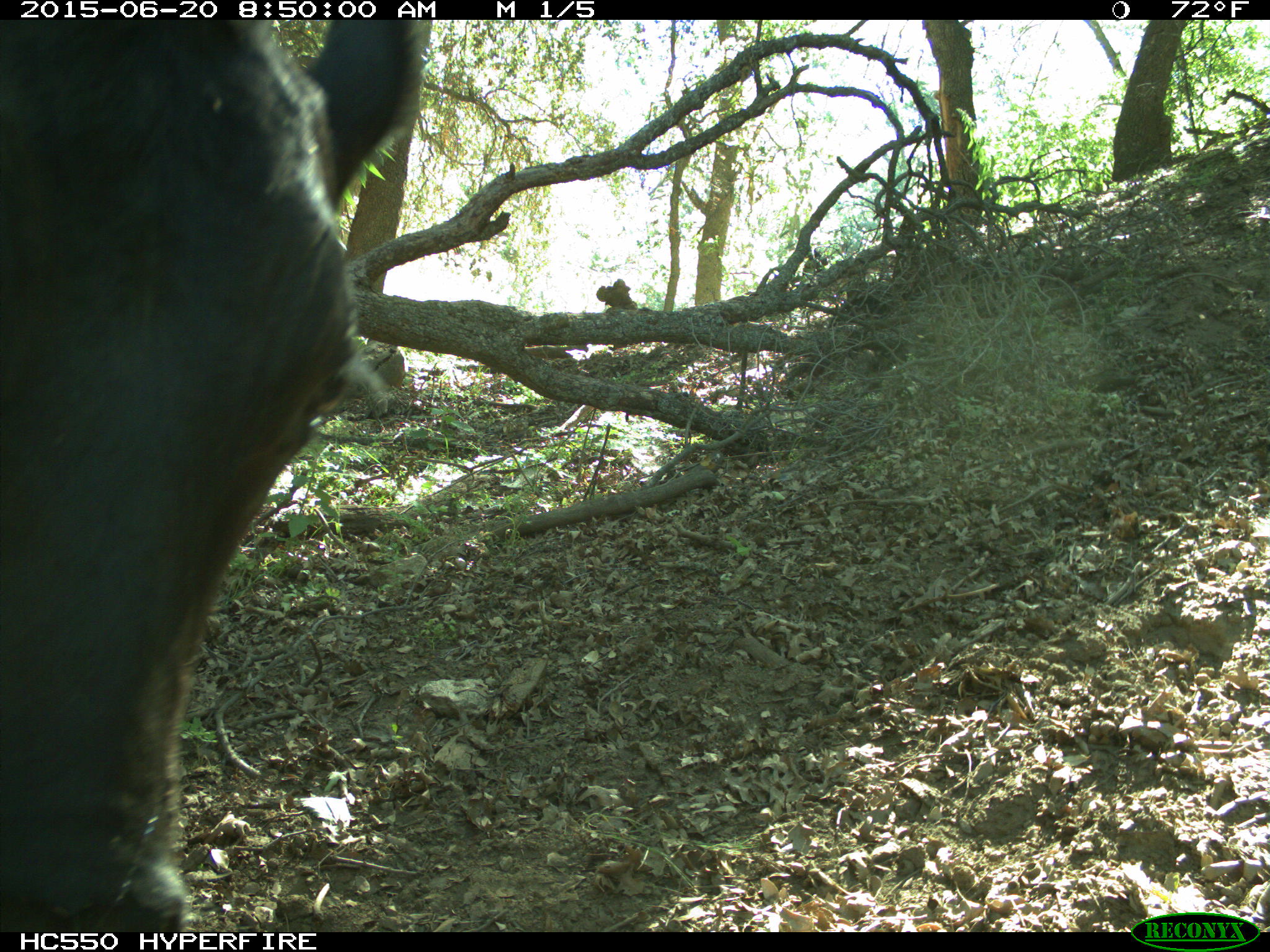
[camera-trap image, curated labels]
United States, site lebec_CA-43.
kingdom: Animalia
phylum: Chordata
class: Mammalia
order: Artiodactyla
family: Bovidae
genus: Bos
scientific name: Bos taurus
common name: domestic cow